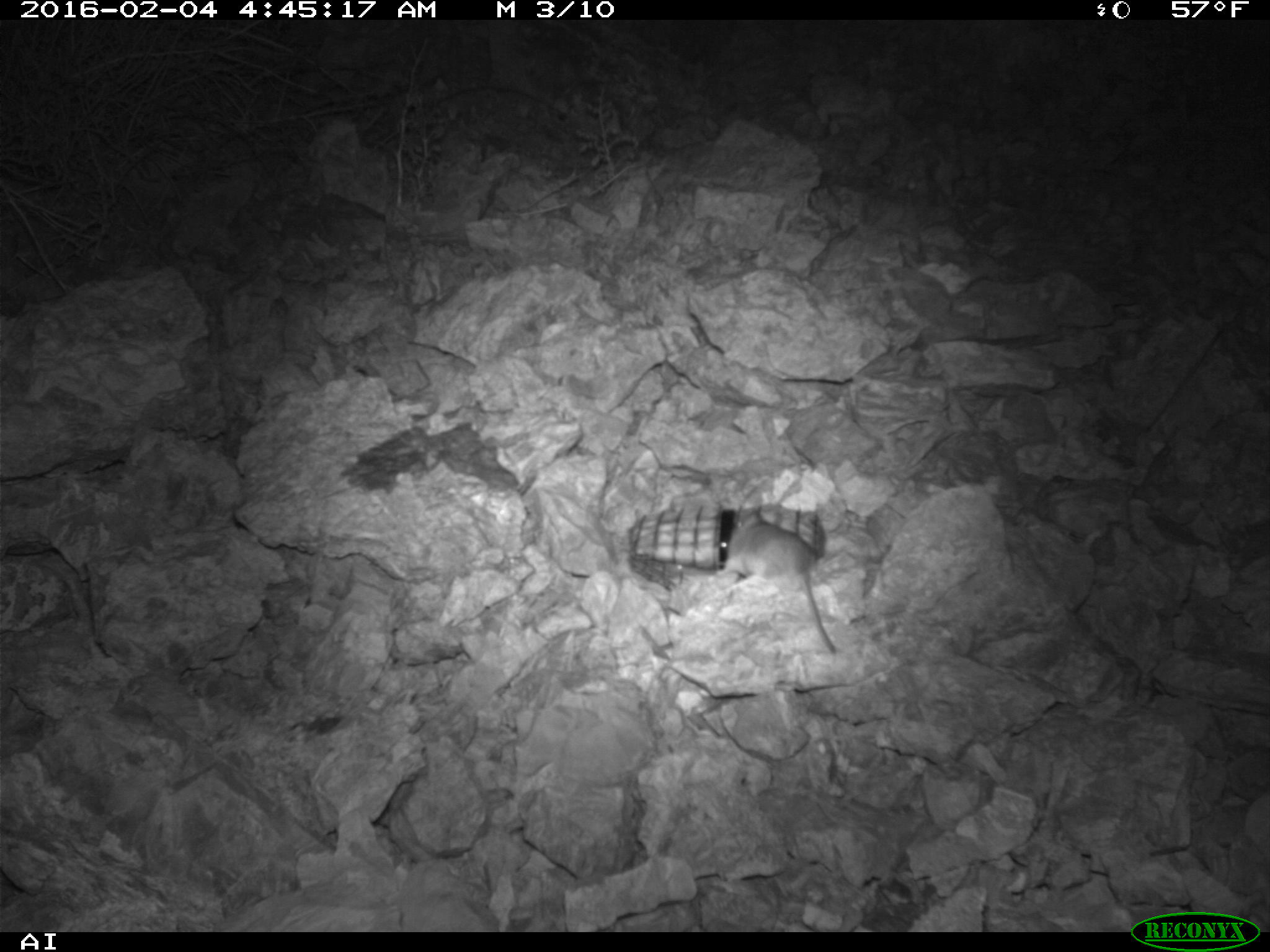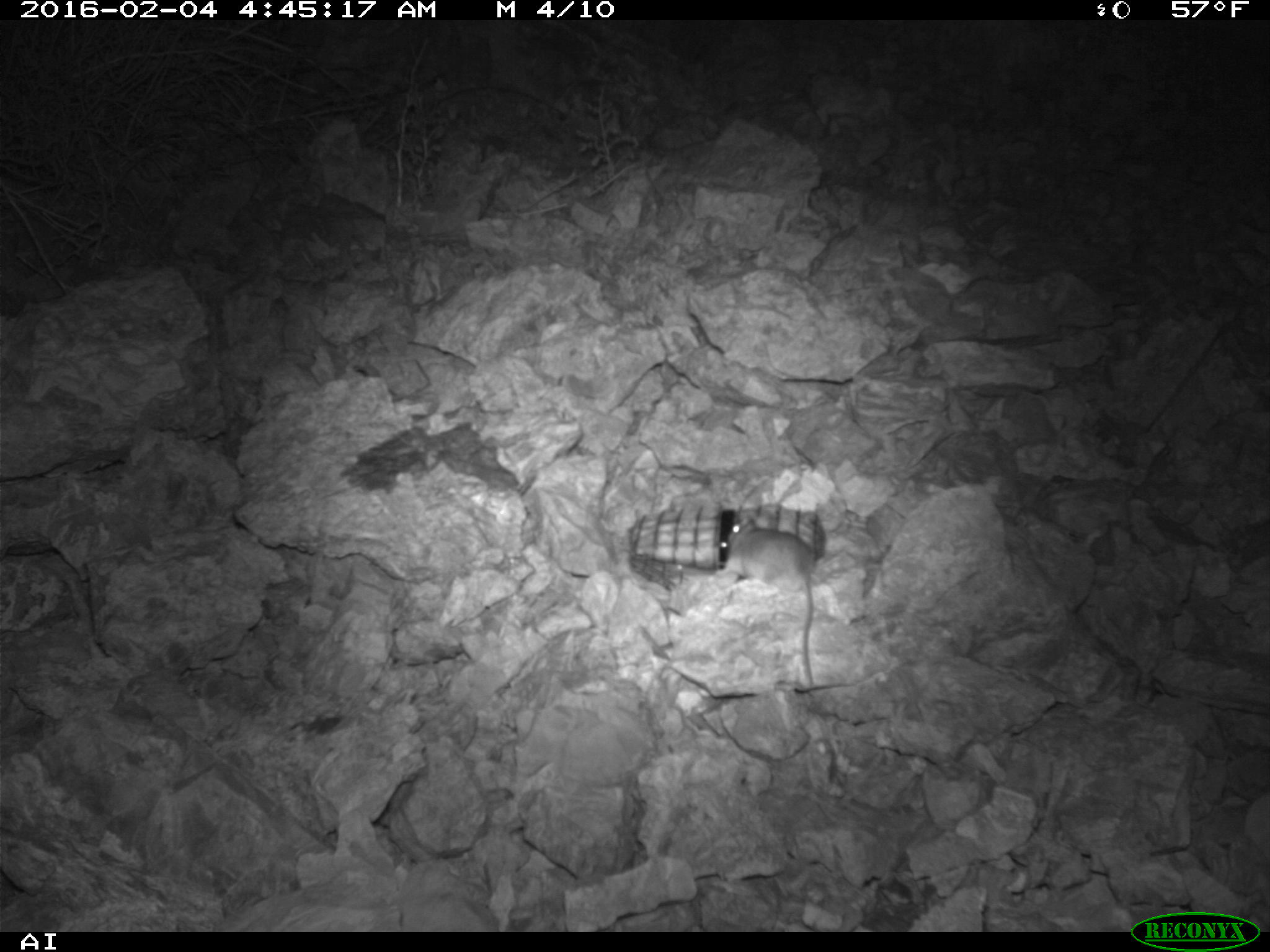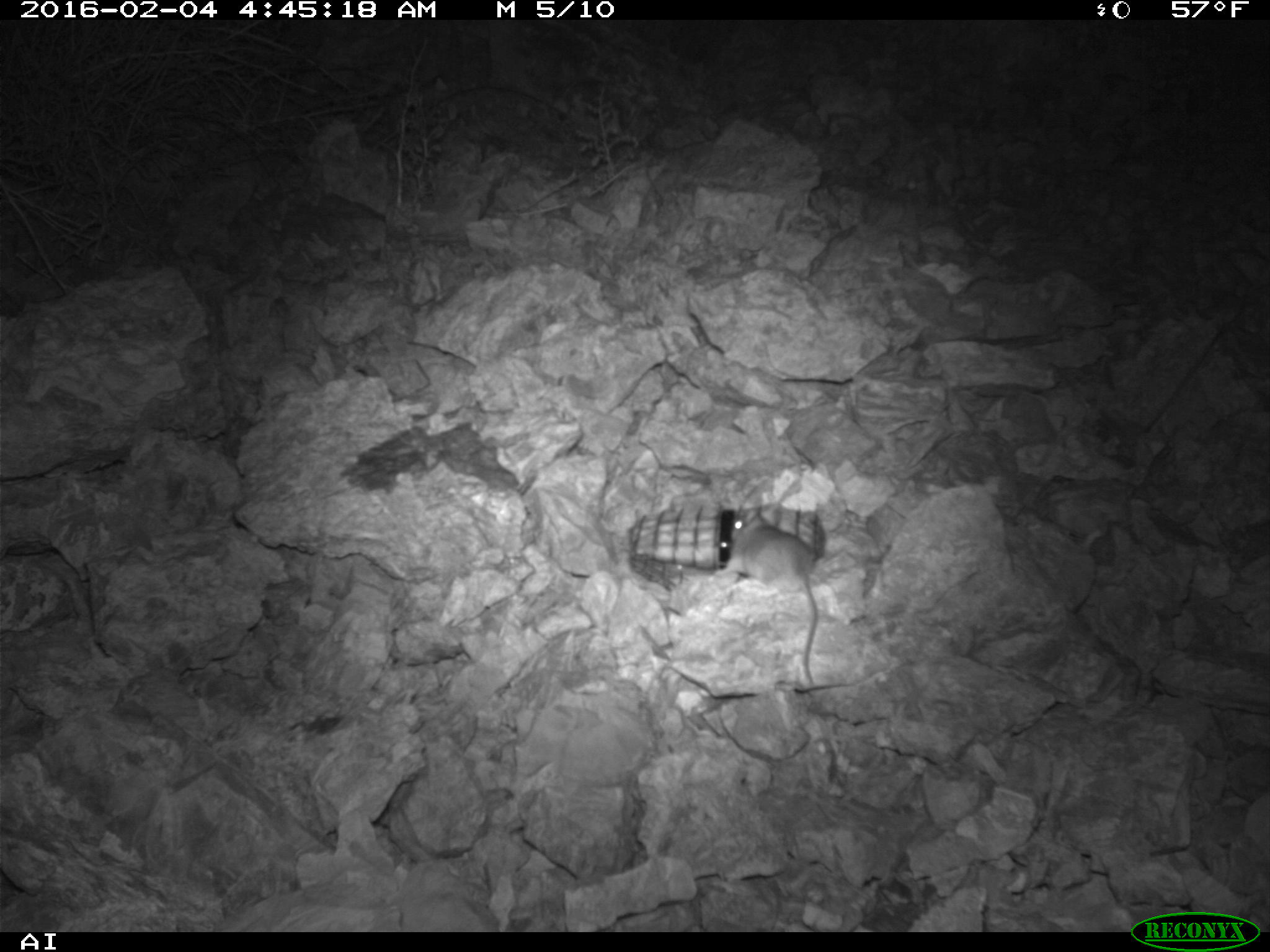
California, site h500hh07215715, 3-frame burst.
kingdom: Animalia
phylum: Chordata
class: Mammalia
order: Rodentia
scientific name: Rodentia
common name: rodent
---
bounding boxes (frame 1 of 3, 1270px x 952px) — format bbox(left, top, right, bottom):
rodent: bbox(724, 512, 835, 653)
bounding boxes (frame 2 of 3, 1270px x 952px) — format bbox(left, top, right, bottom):
rodent: bbox(714, 516, 817, 686)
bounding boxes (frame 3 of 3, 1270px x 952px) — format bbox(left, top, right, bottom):
rodent: bbox(716, 518, 820, 687)